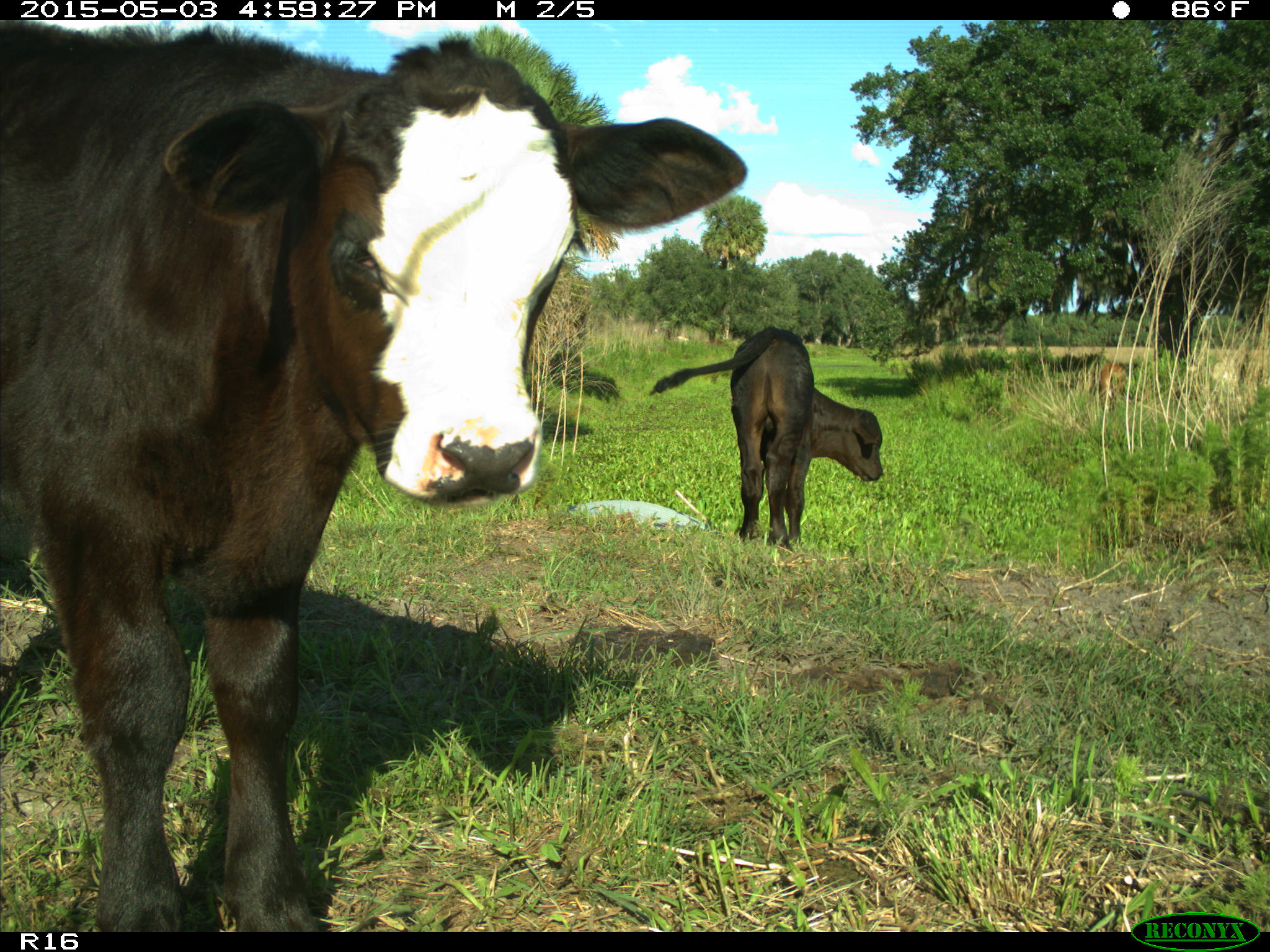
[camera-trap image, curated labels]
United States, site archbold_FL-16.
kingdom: Animalia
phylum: Chordata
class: Mammalia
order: Artiodactyla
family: Bovidae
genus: Bos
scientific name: Bos taurus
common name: domestic cow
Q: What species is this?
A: Bos taurus (domestic cow).